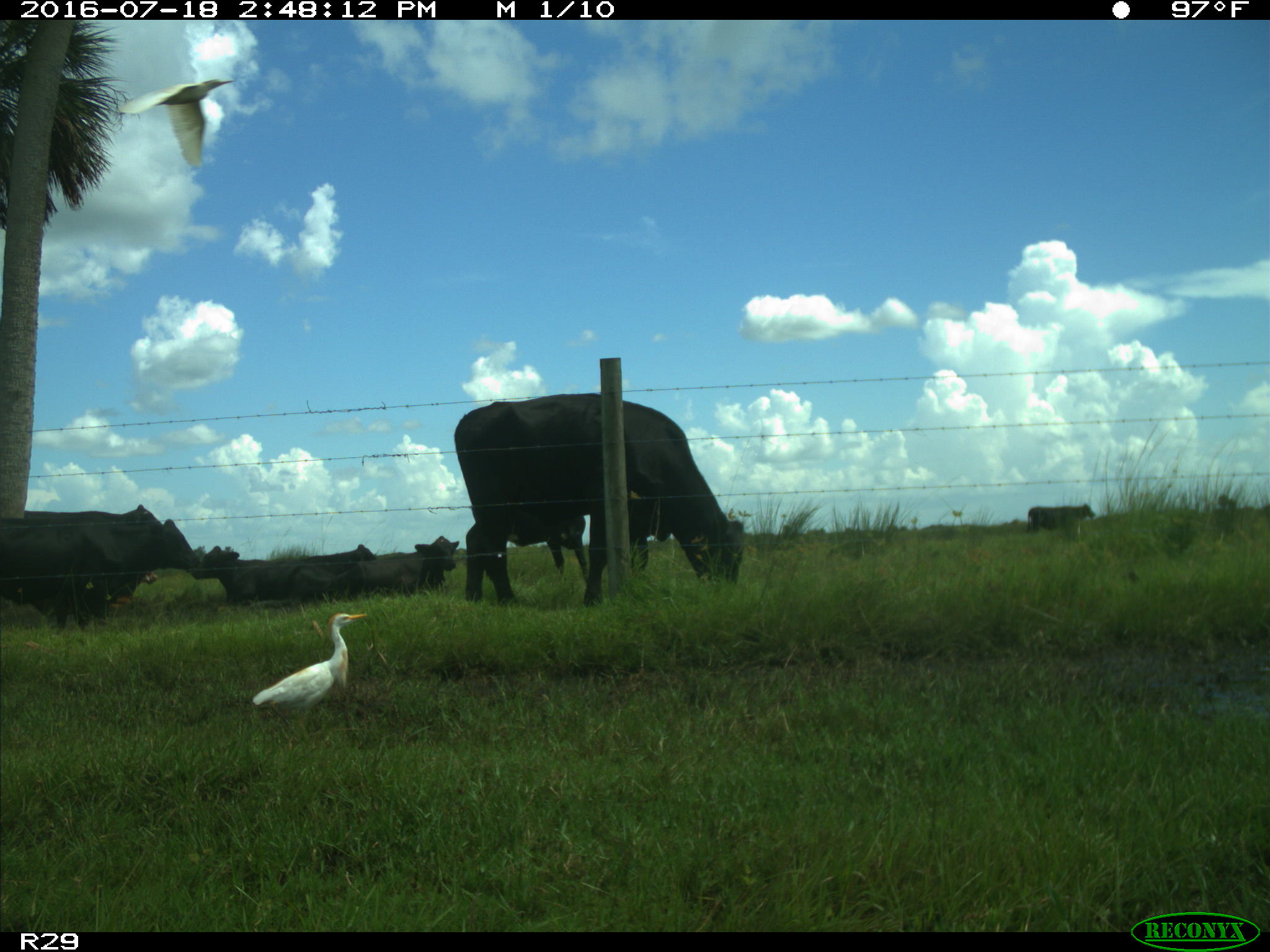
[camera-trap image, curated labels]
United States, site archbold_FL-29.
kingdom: Animalia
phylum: Chordata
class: Mammalia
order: Artiodactyla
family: Bovidae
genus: Bos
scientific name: Bos taurus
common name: domestic cow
Bos taurus (domestic cow).